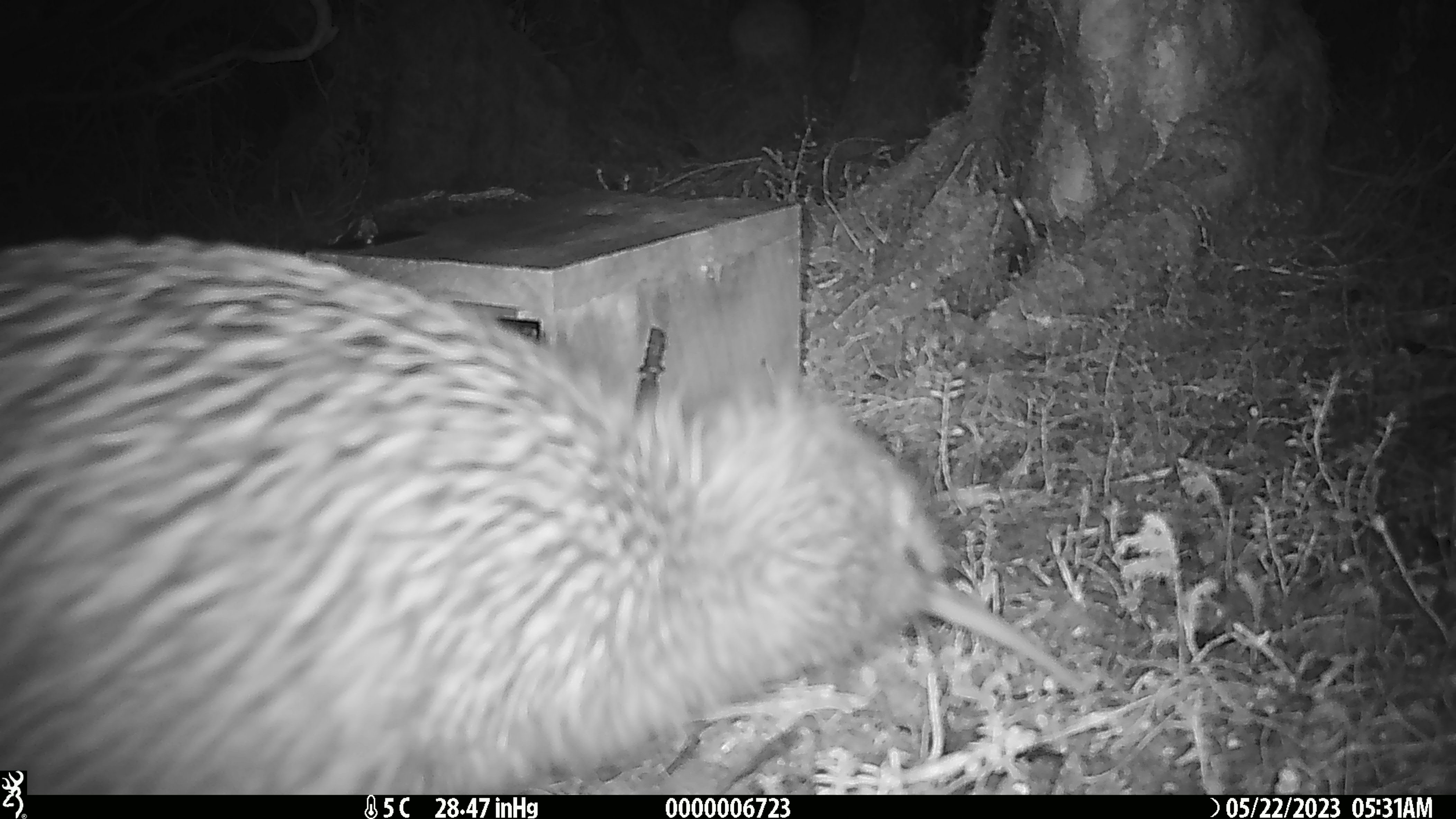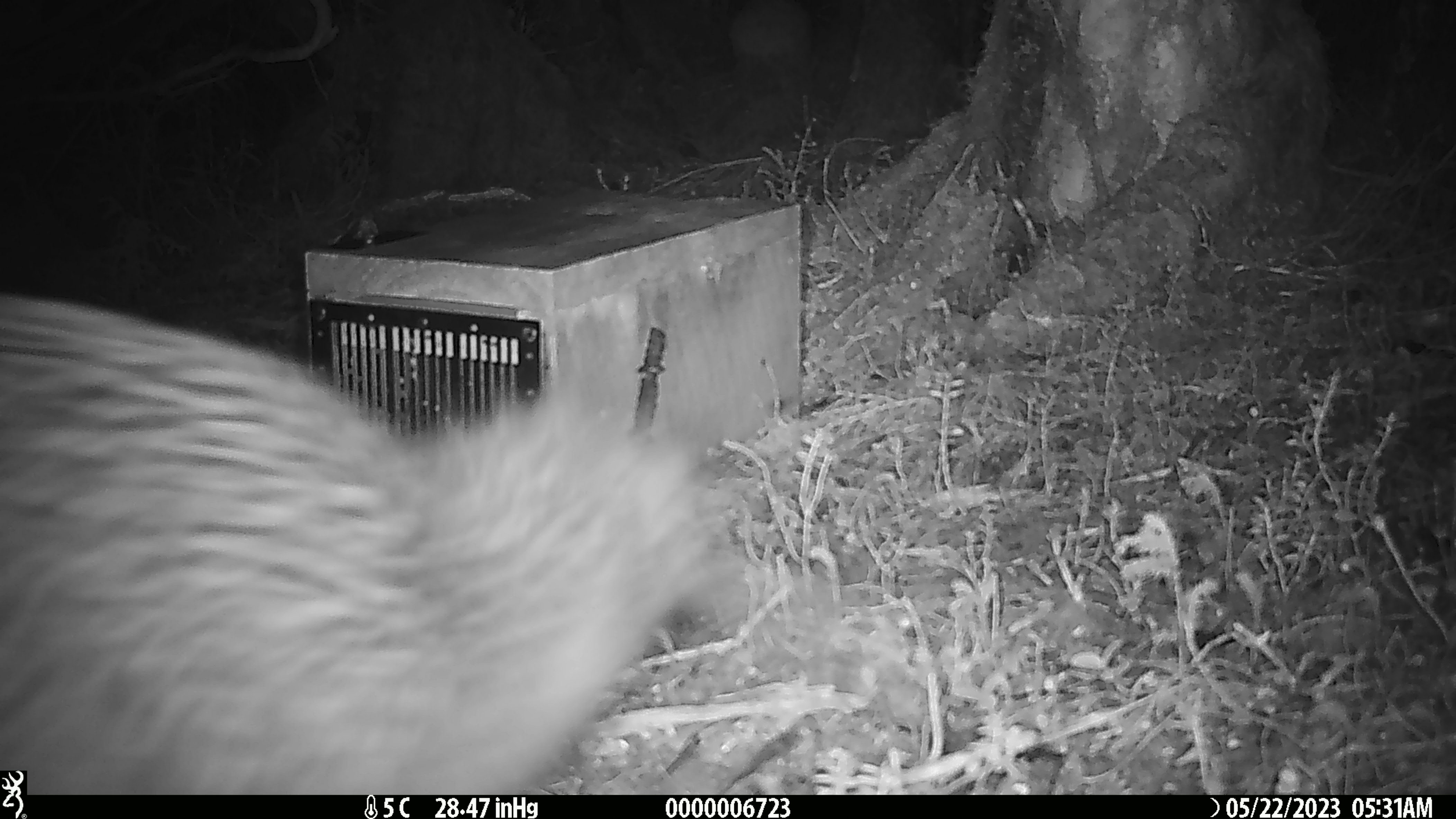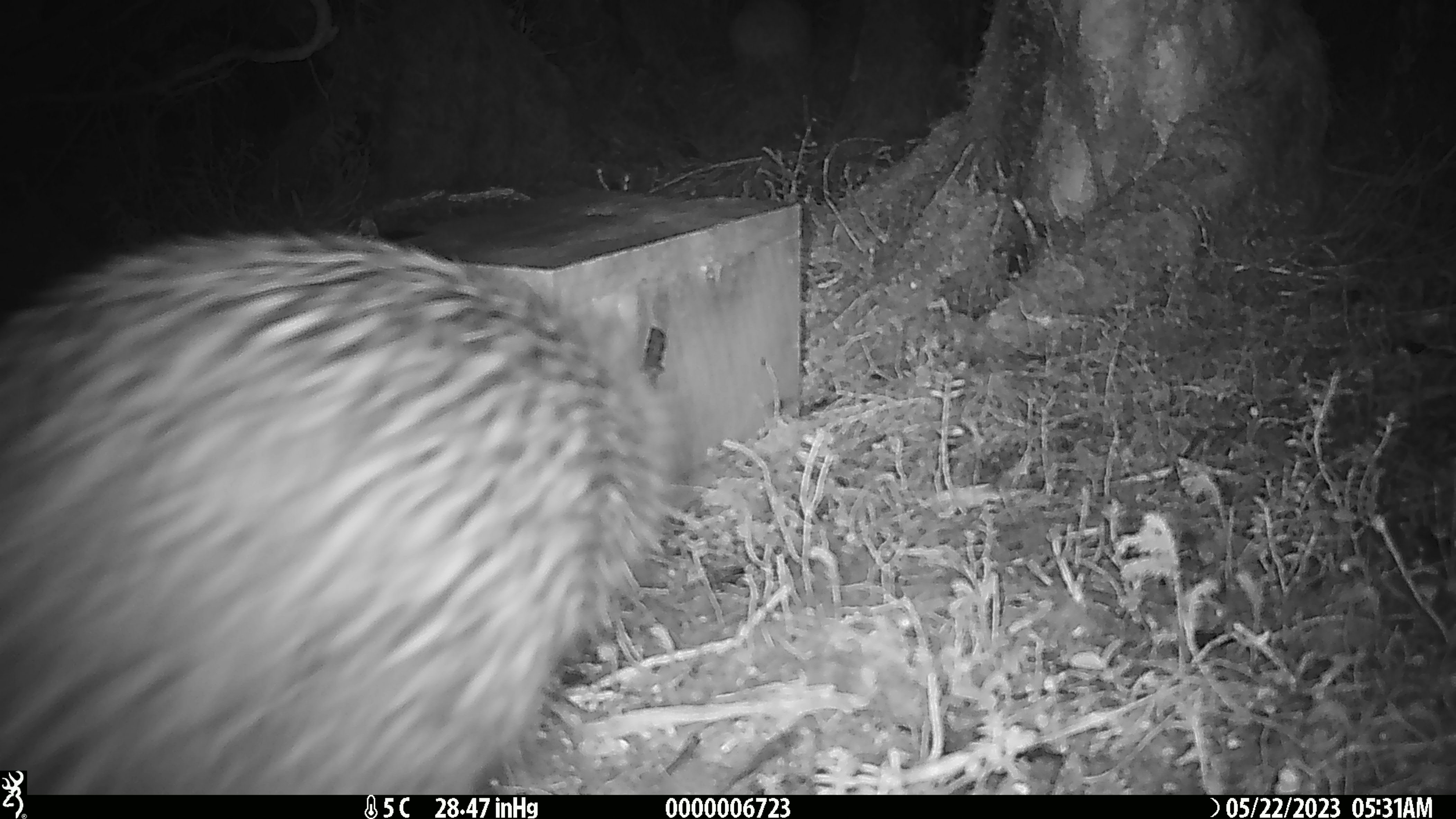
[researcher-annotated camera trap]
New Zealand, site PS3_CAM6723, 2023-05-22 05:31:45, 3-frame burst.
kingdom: Animalia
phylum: Chordata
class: Aves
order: Apterygiformes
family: Apterygidae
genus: Apteryx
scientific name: Apteryx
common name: kiwi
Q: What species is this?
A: Kiwi (Apteryx).